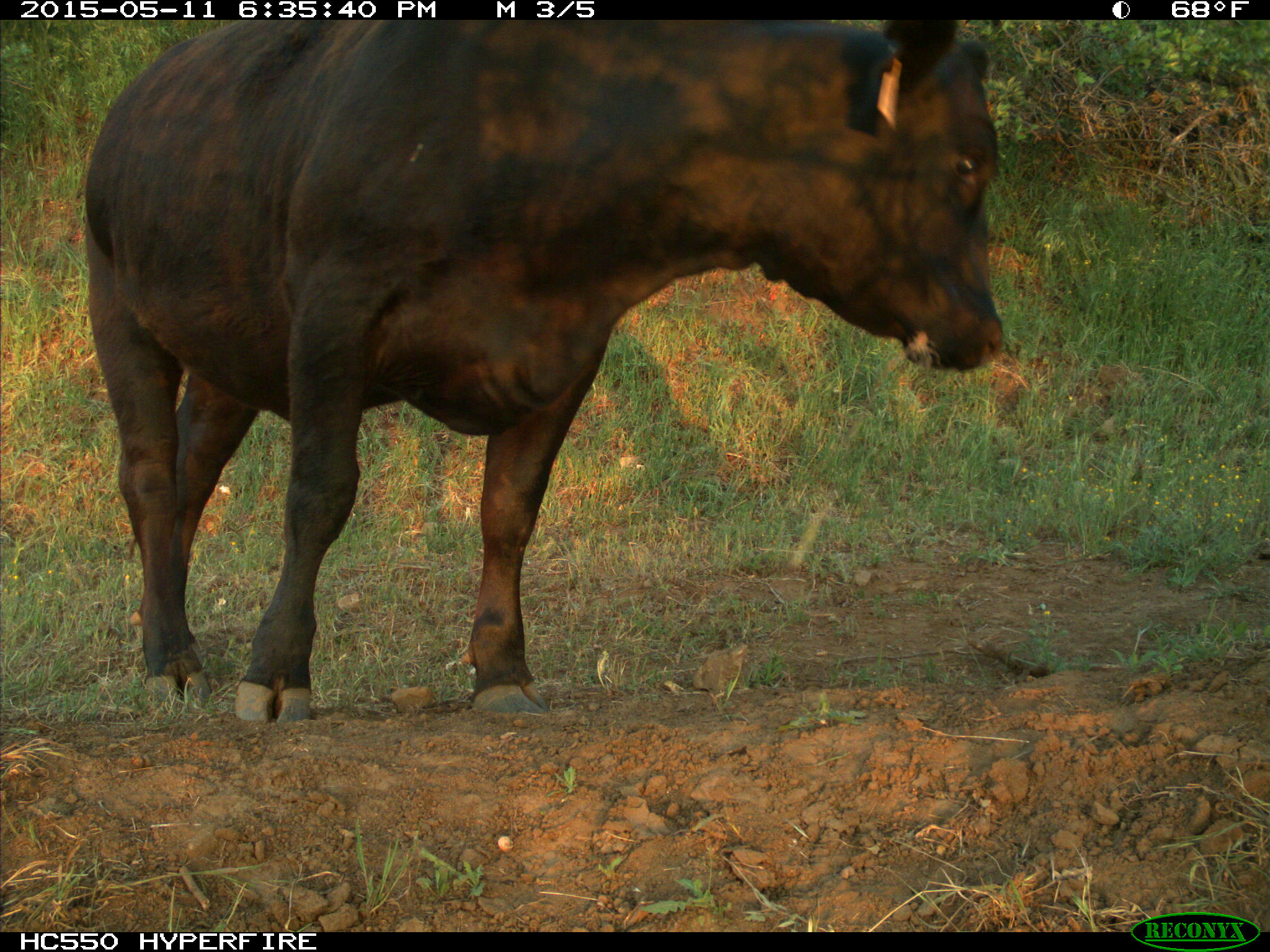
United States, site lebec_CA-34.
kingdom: Animalia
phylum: Chordata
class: Mammalia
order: Artiodactyla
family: Bovidae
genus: Bos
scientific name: Bos taurus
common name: domestic cow